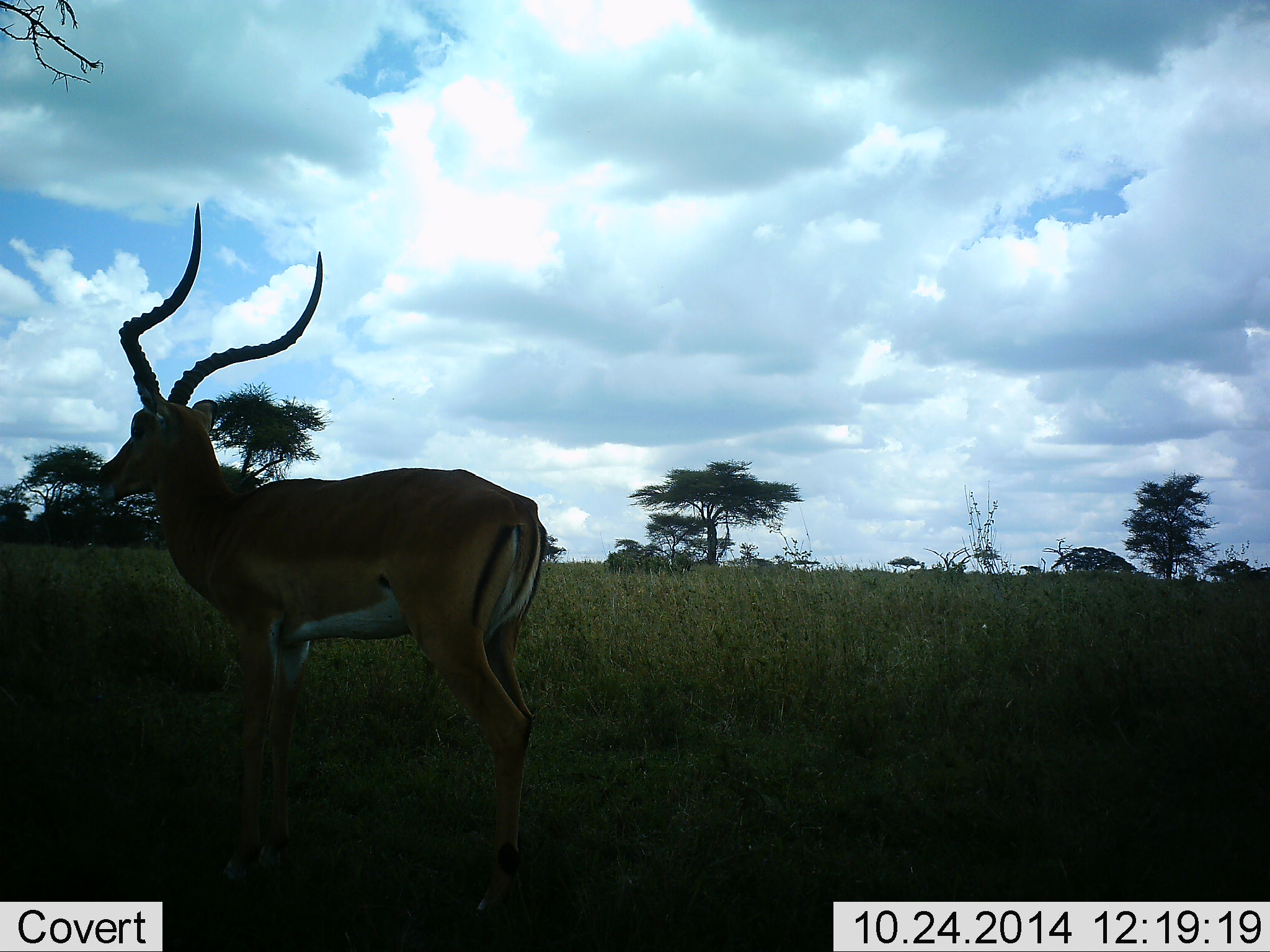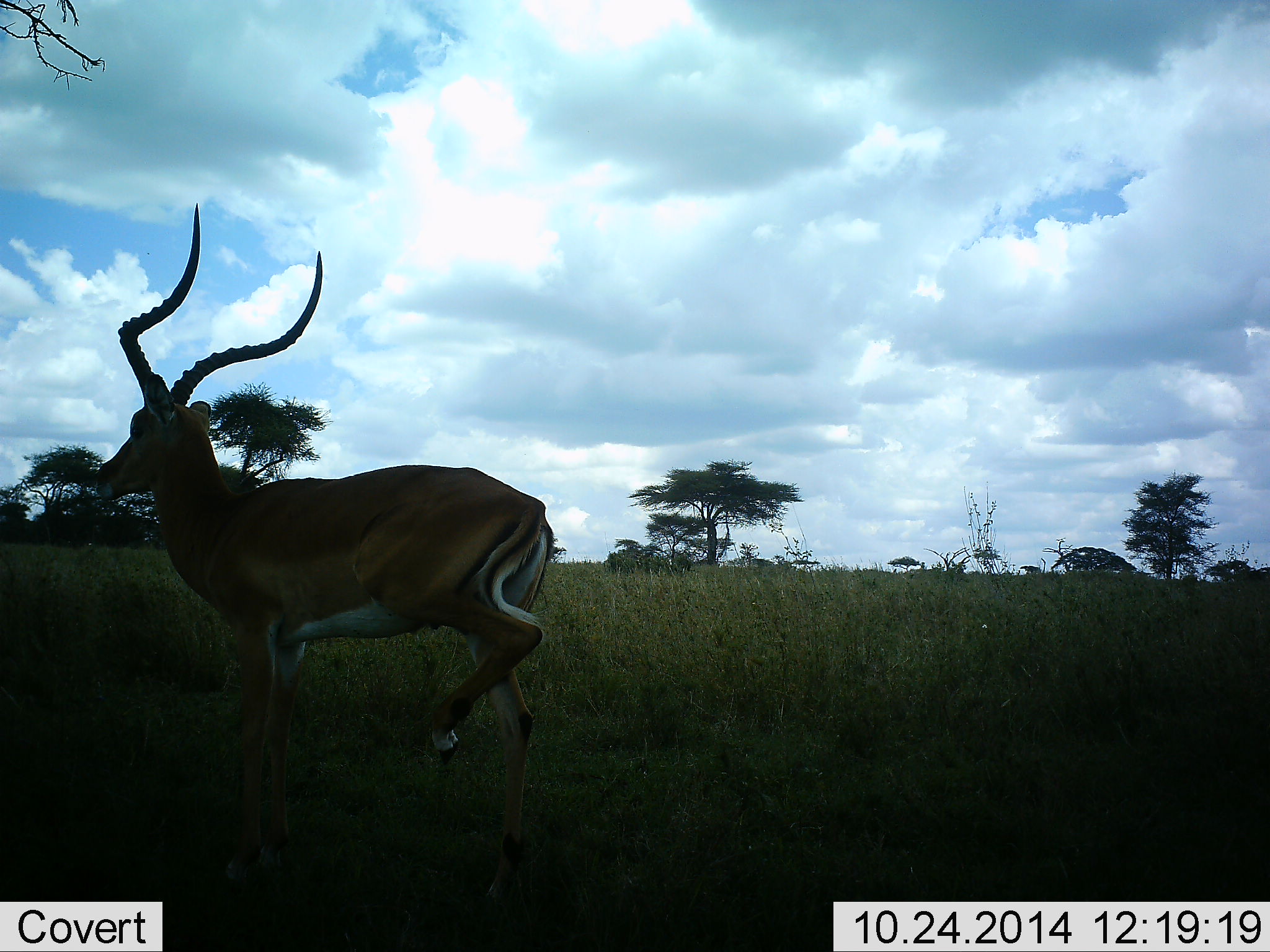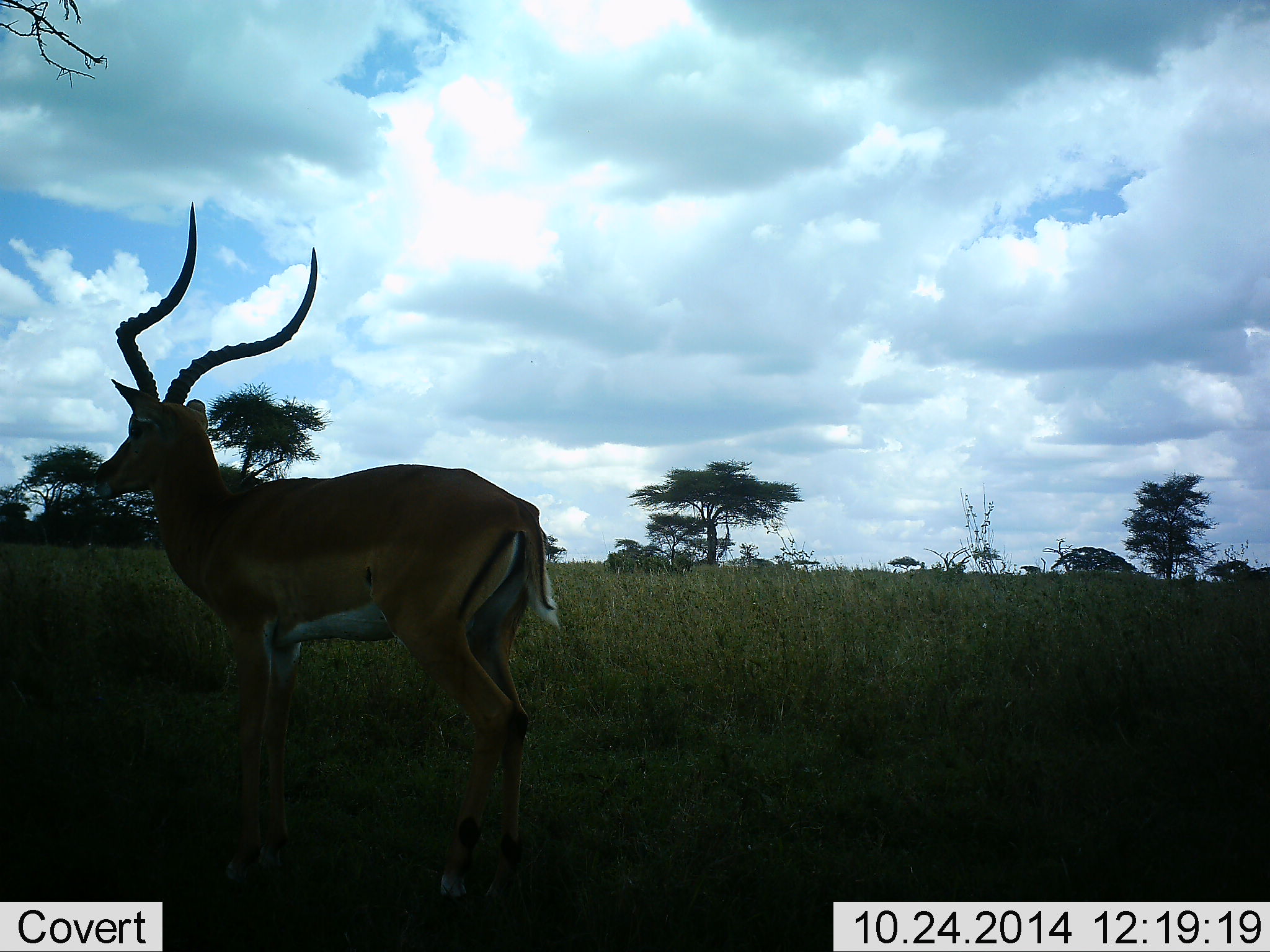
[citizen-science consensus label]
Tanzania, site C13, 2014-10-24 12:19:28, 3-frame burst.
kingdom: Animalia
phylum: Chordata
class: Mammalia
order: Artiodactyla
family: Bovidae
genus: Aepyceros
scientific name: Aepyceros melampus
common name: impala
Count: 1.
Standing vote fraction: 80%.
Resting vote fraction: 0%.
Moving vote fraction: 30%.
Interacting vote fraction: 0%.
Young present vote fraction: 0%.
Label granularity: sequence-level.